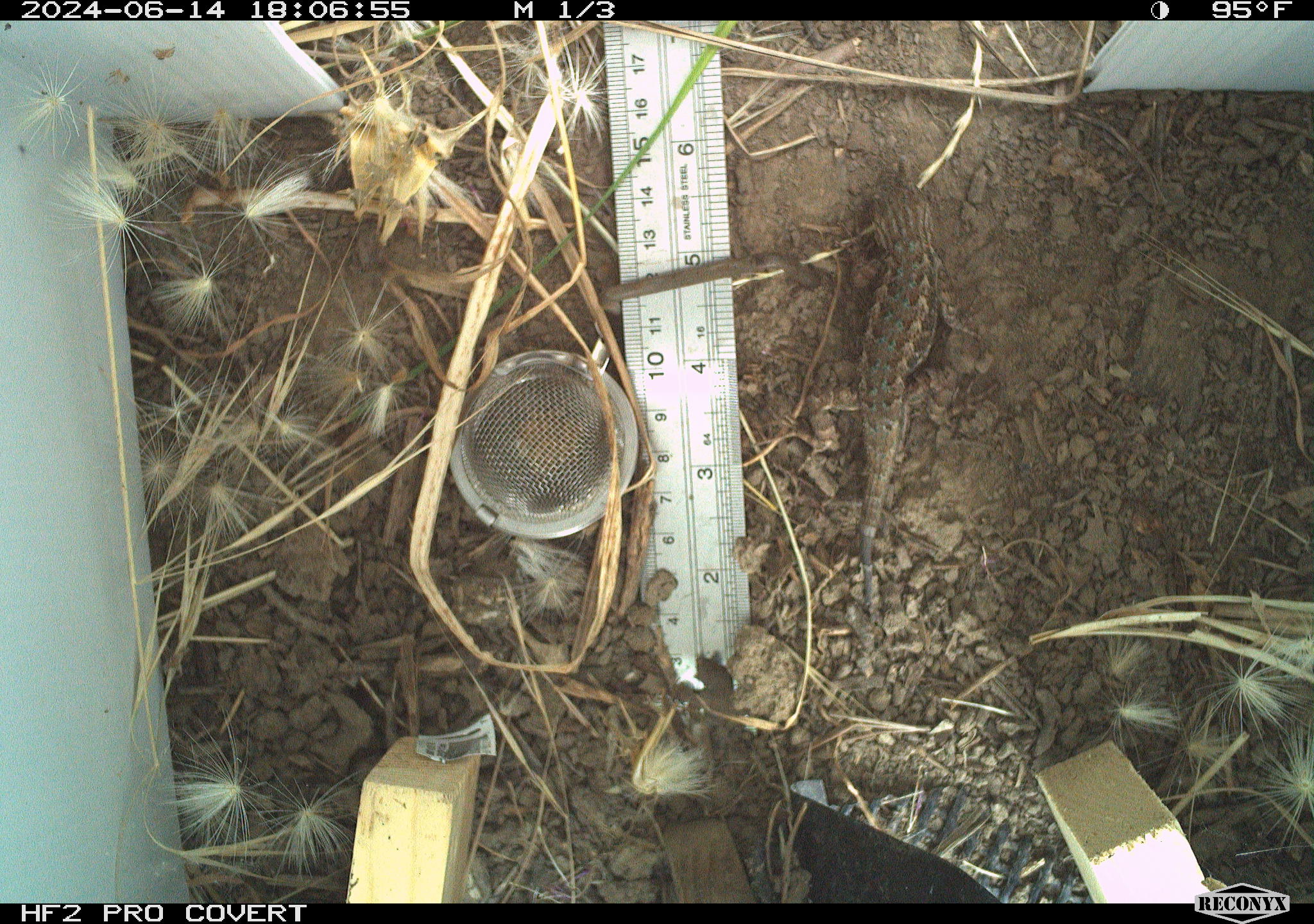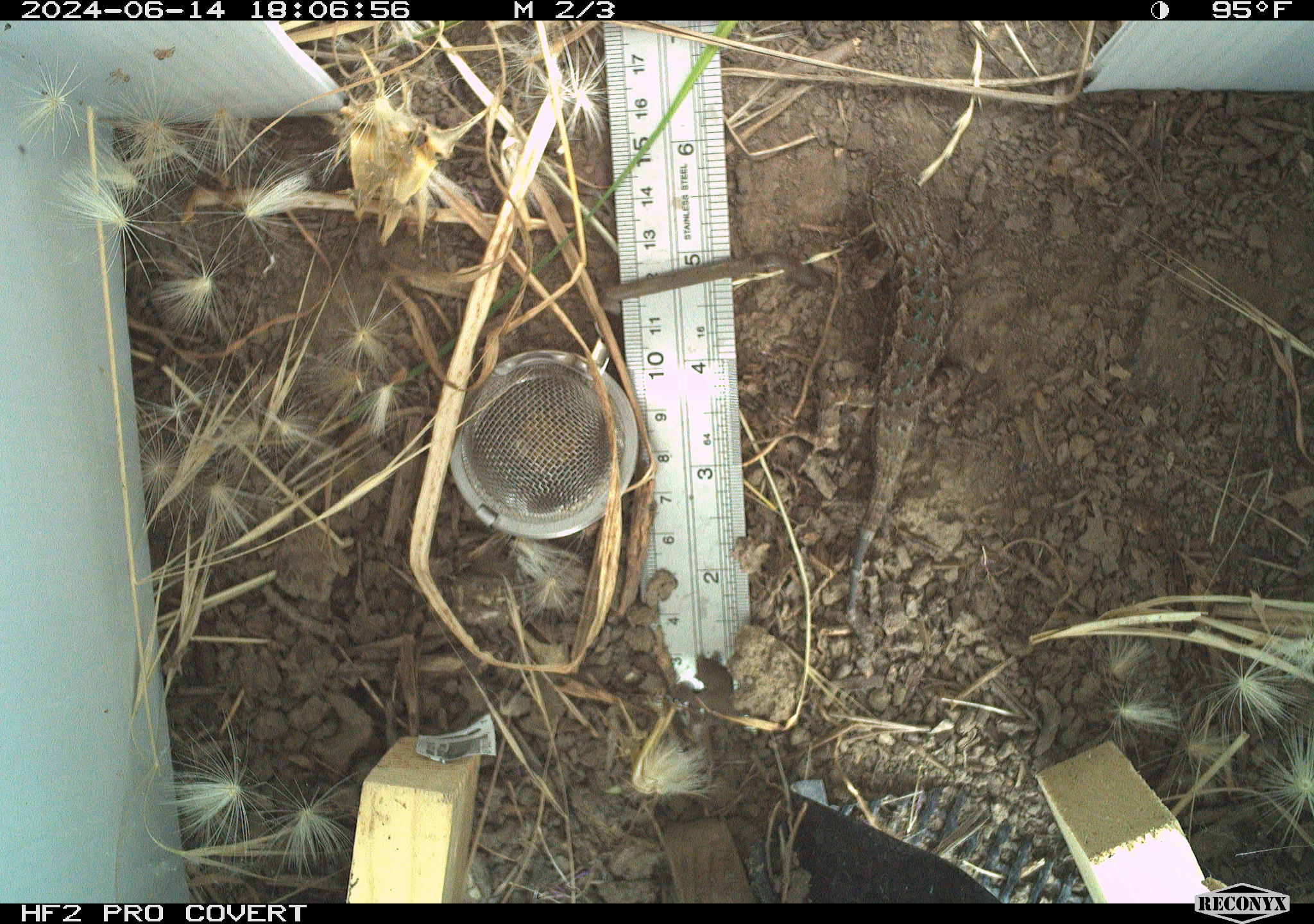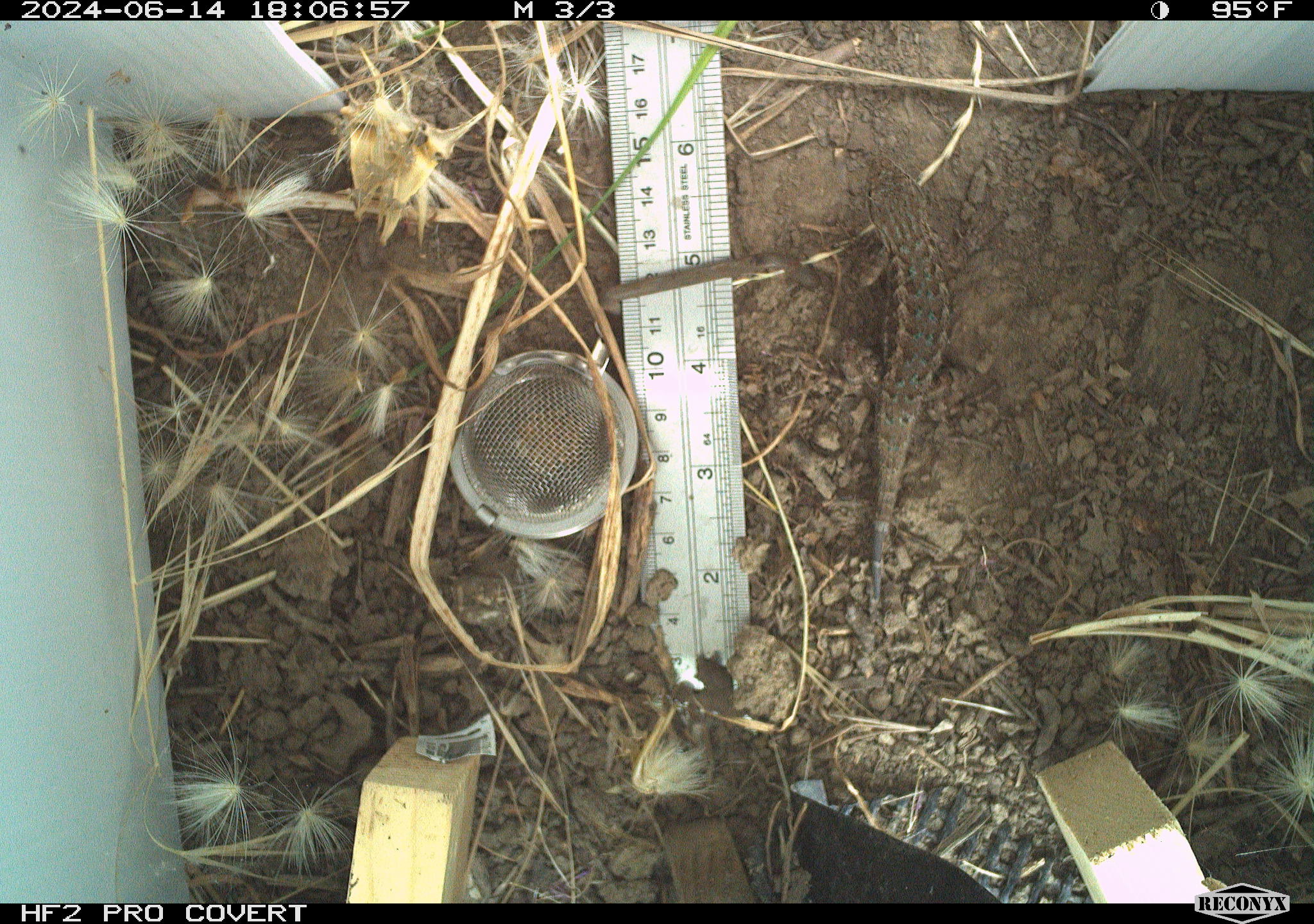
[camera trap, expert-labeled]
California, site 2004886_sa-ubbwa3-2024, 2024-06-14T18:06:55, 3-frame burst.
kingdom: Animalia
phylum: Chordata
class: Reptilia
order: Squamata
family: Phrynosomatidae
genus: Sceloporus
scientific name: Sceloporus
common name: spiny lizards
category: sceloporus species